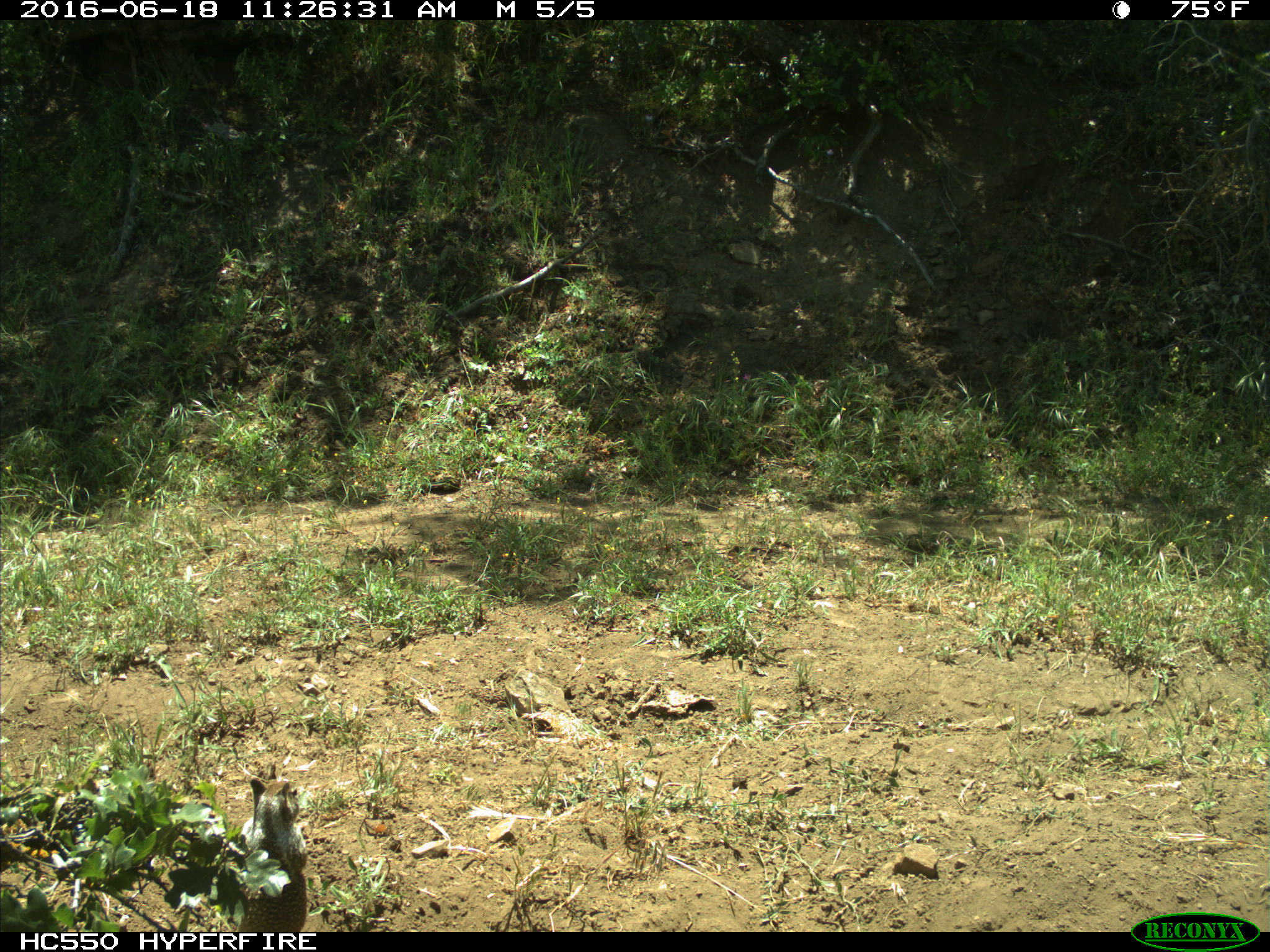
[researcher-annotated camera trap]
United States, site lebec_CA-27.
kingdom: Animalia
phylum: Chordata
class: Mammalia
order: Rodentia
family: Sciuridae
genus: Otospermophilus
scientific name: Otospermophilus beecheyi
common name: california ground squirrel